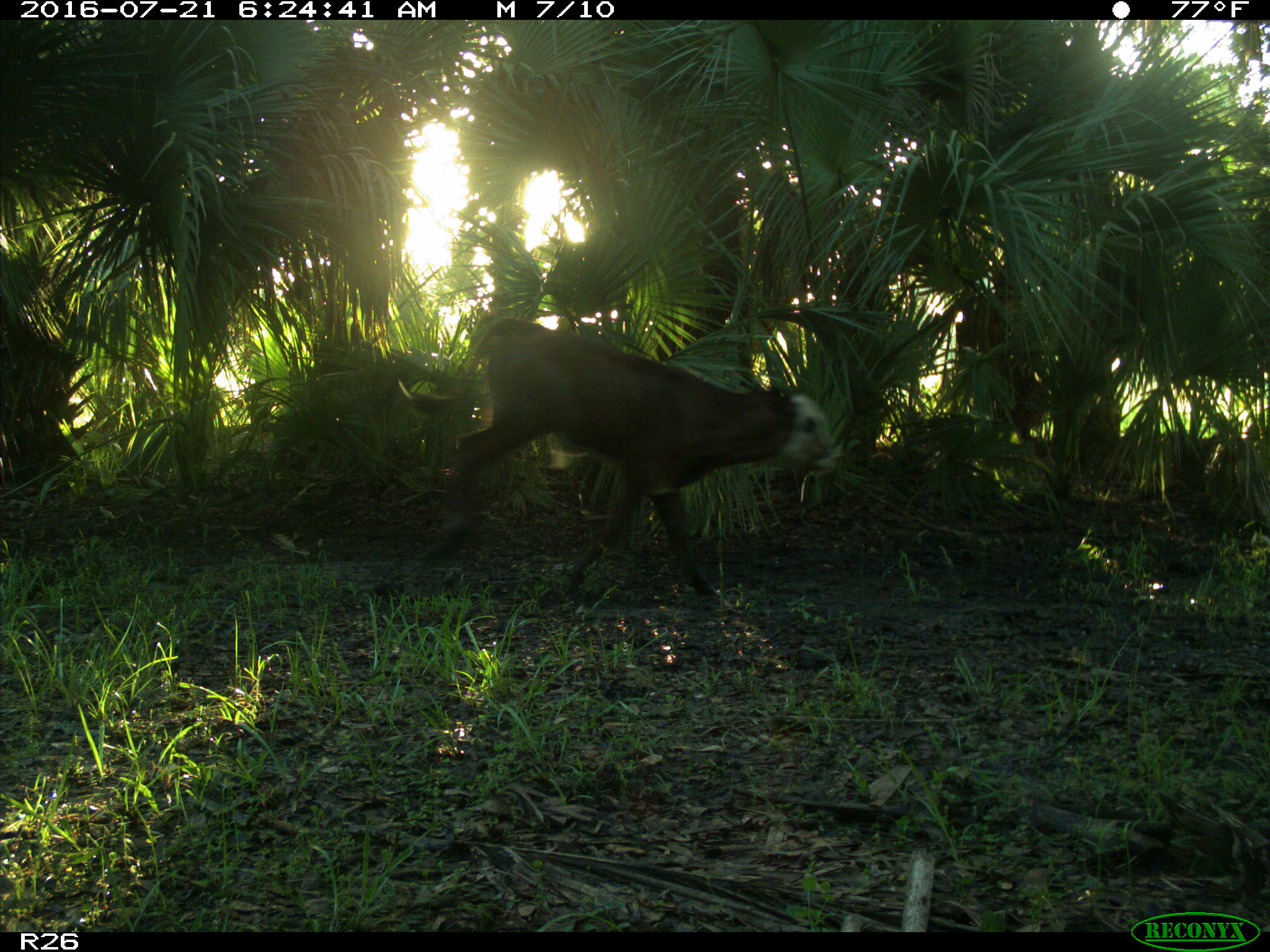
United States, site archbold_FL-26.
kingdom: Animalia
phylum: Chordata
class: Mammalia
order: Artiodactyla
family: Bovidae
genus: Bos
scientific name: Bos taurus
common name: domestic cow